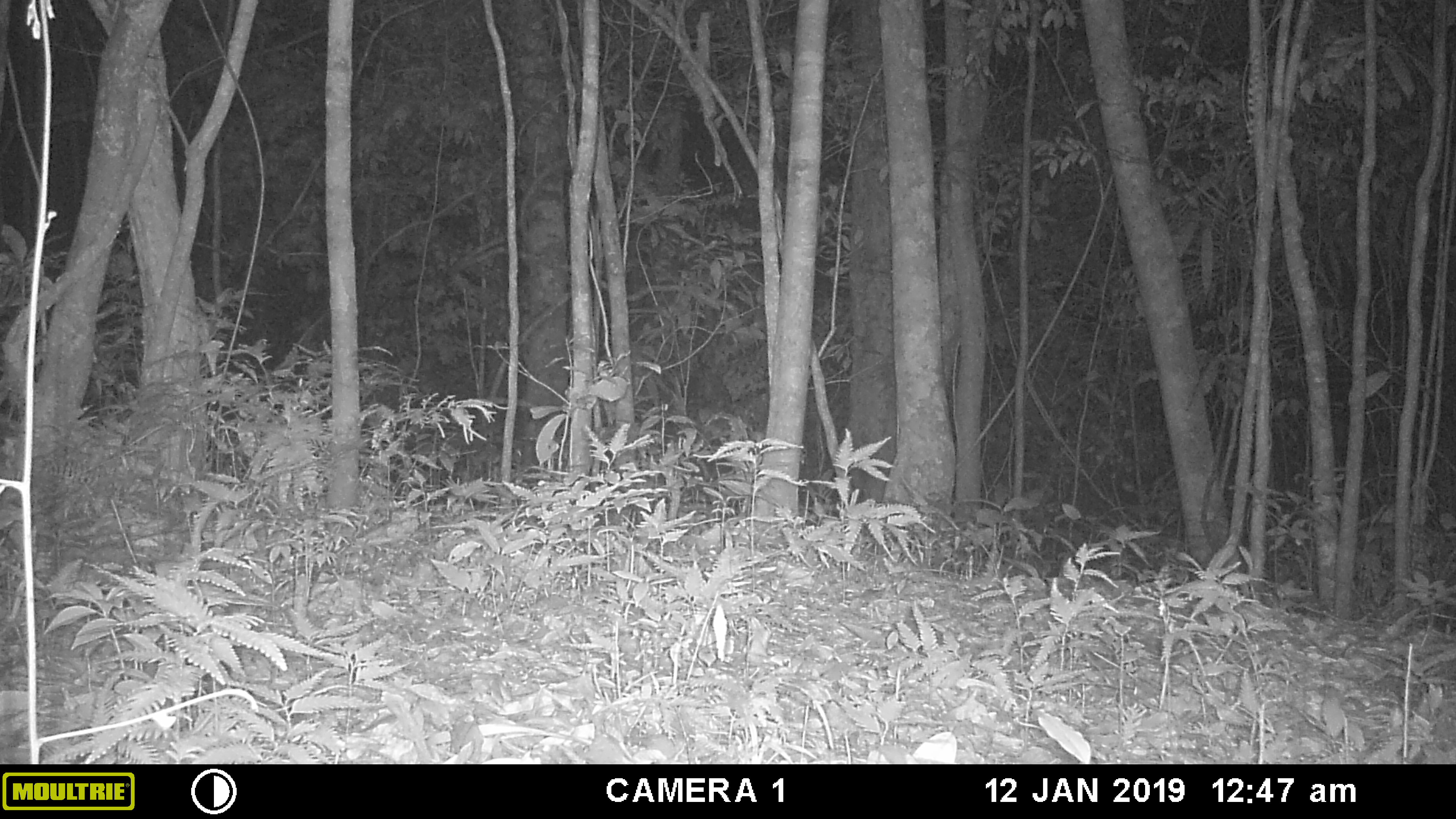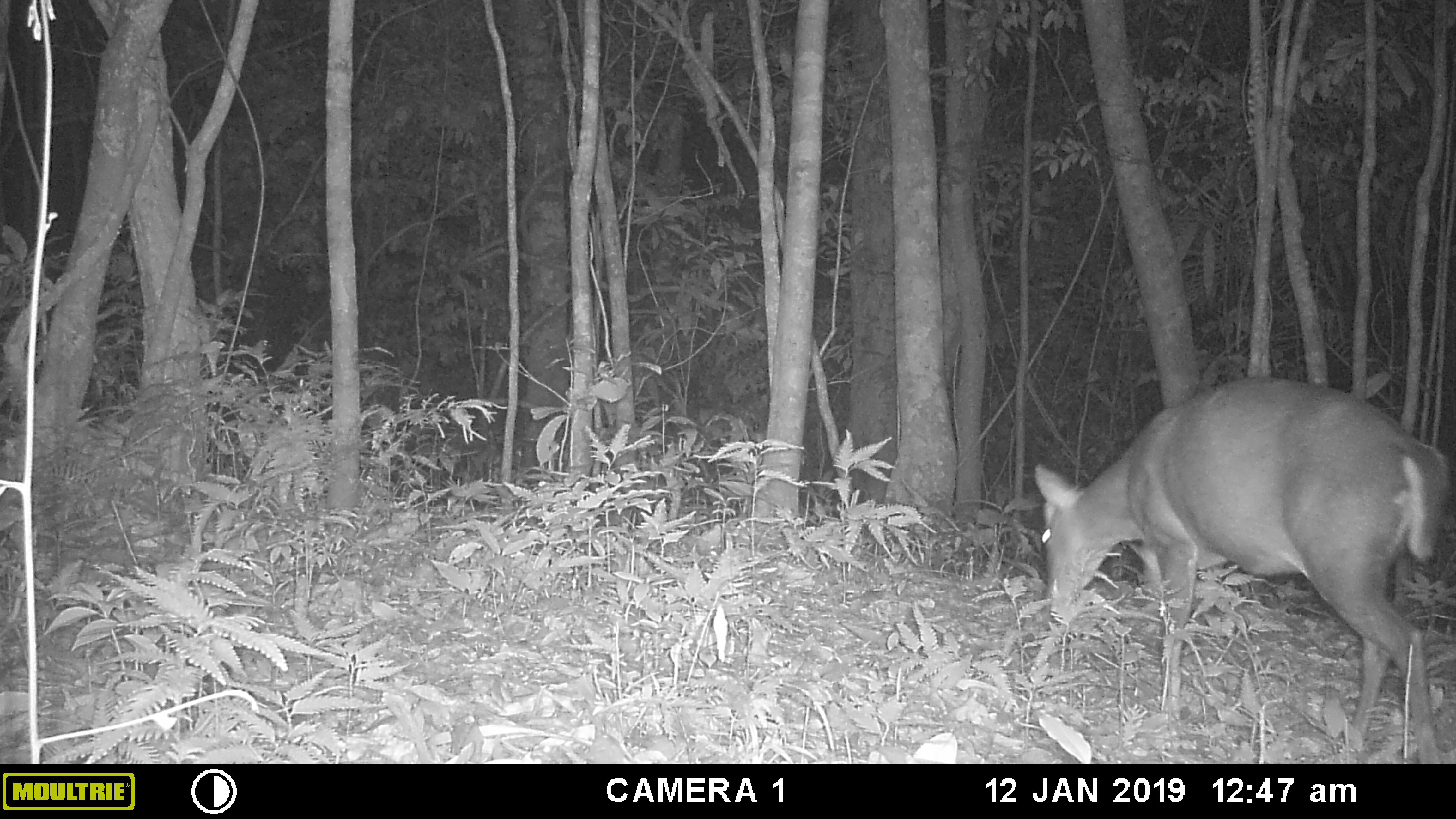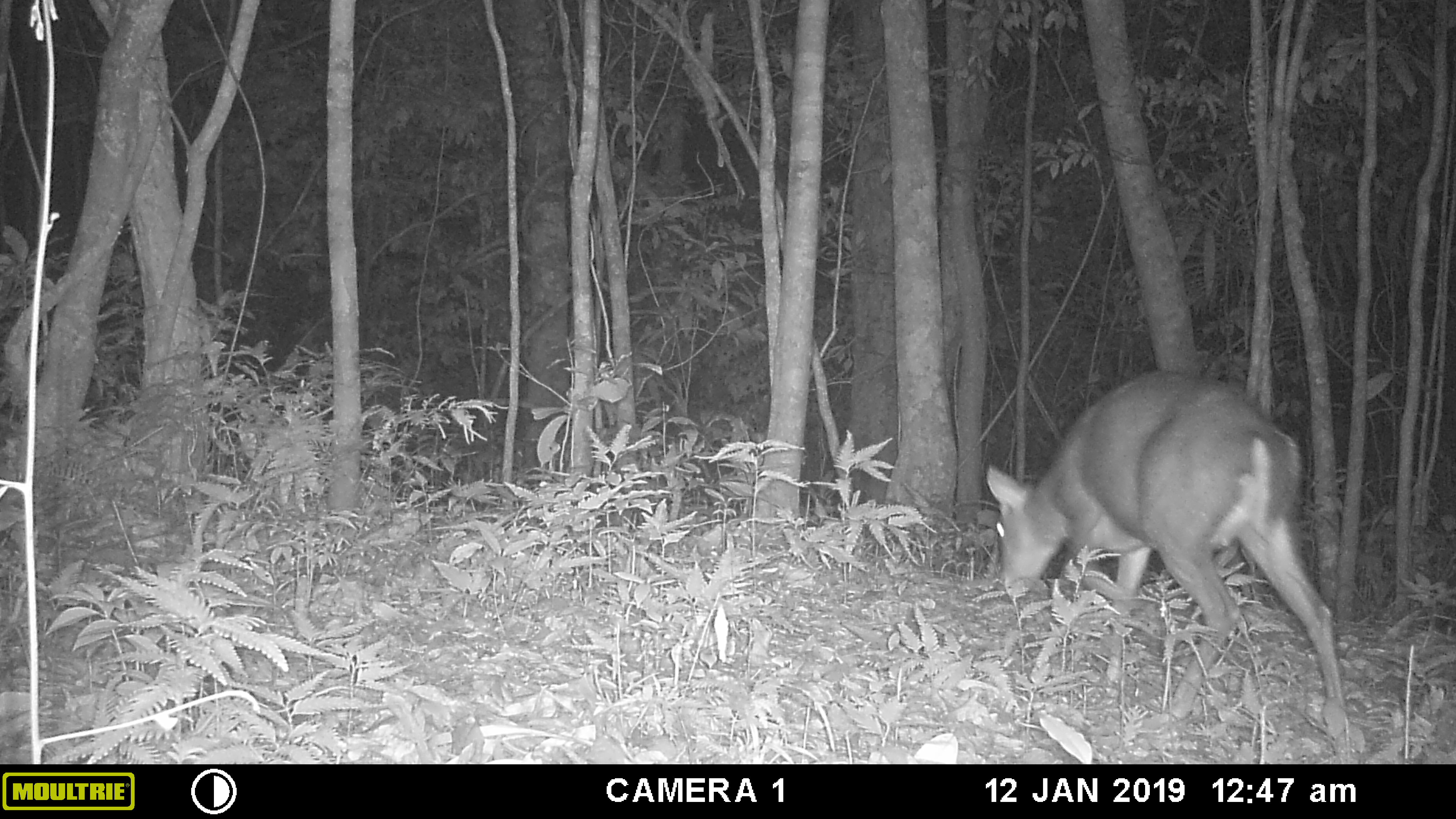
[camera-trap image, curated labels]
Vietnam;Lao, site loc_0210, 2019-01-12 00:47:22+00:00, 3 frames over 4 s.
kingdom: Animalia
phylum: Chordata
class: Mammalia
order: Artiodactyla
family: Cervidae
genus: Muntiacus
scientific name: Muntiacus rooseveltorum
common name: roosevelt's muntjac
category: roosevelts muntjac group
Roosevelts muntjac group (roosevelt's muntjac) (Muntiacus rooseveltorum). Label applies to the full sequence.